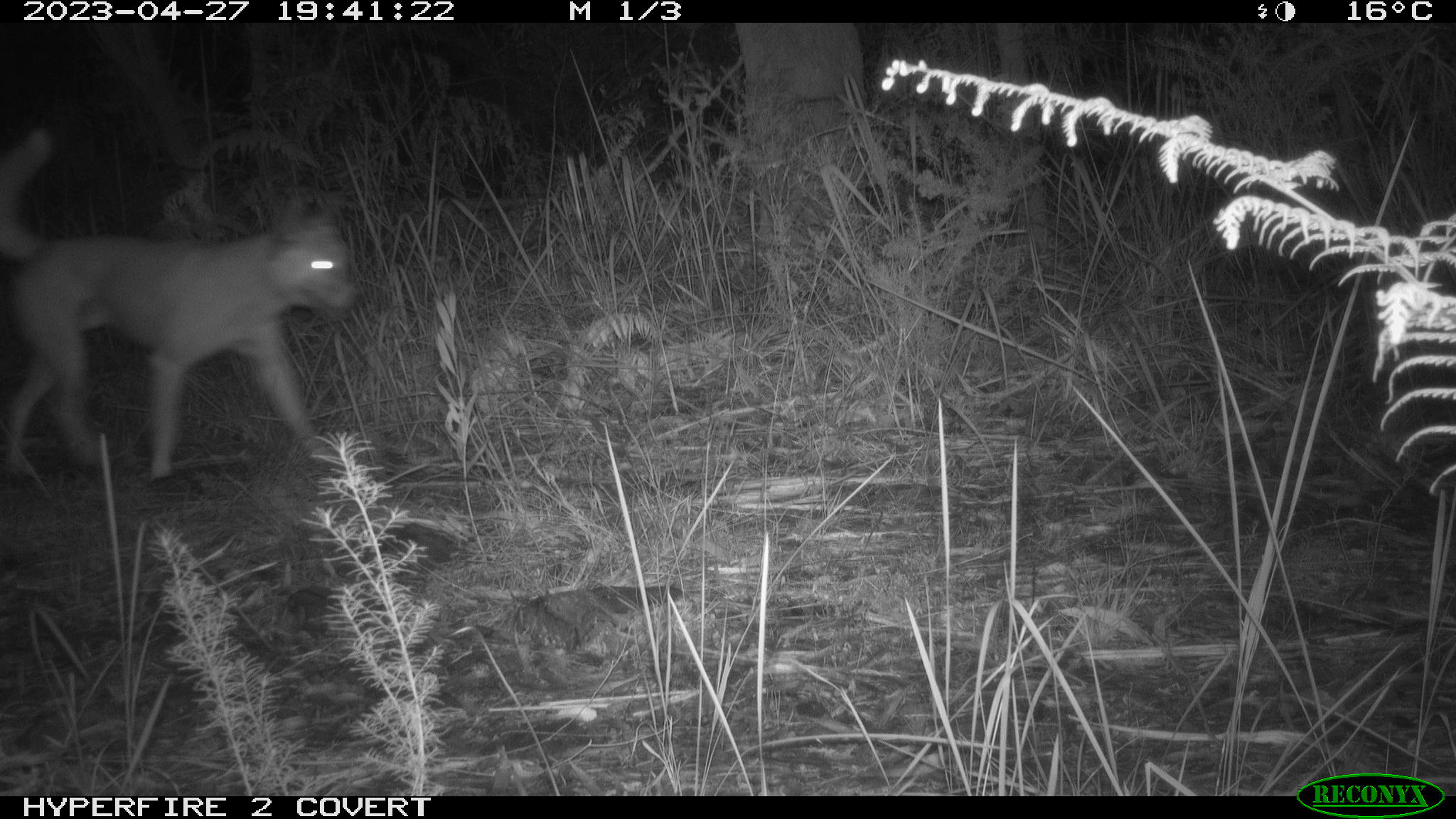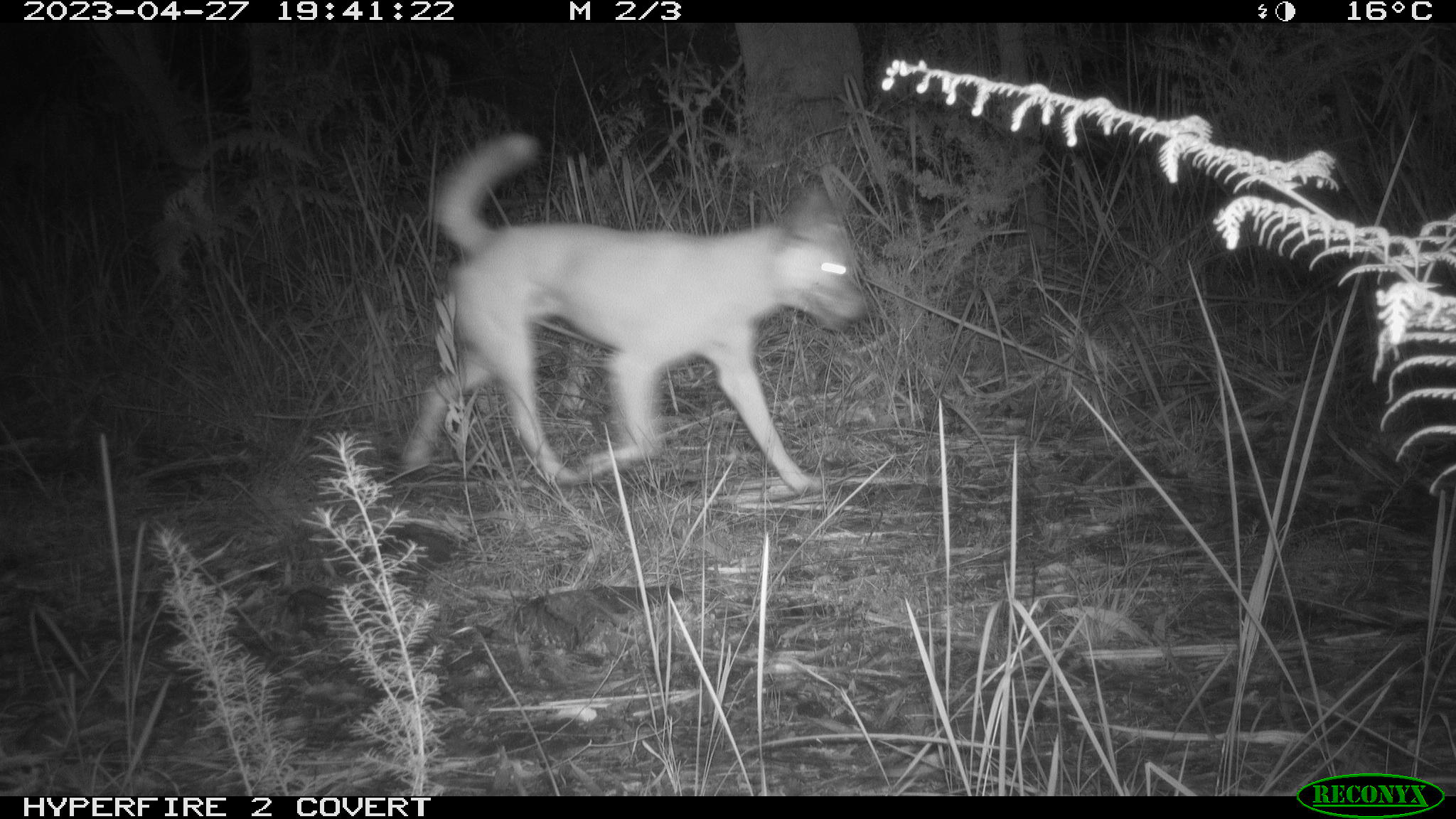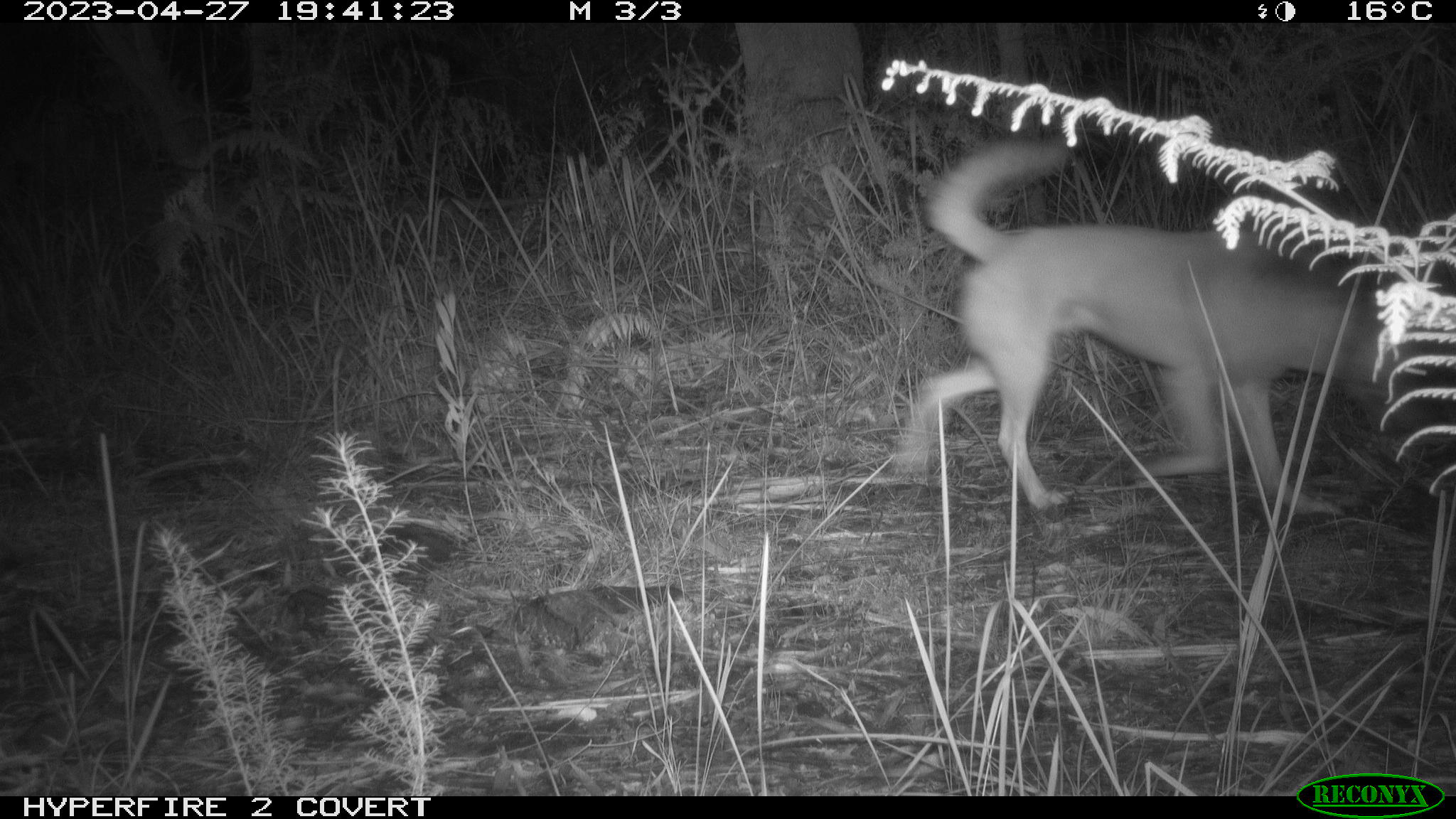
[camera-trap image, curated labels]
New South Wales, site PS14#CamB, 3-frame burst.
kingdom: Animalia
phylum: Chordata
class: Mammalia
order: Carnivora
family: Canidae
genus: Canis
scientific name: Canis familiaris dingo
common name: dingo